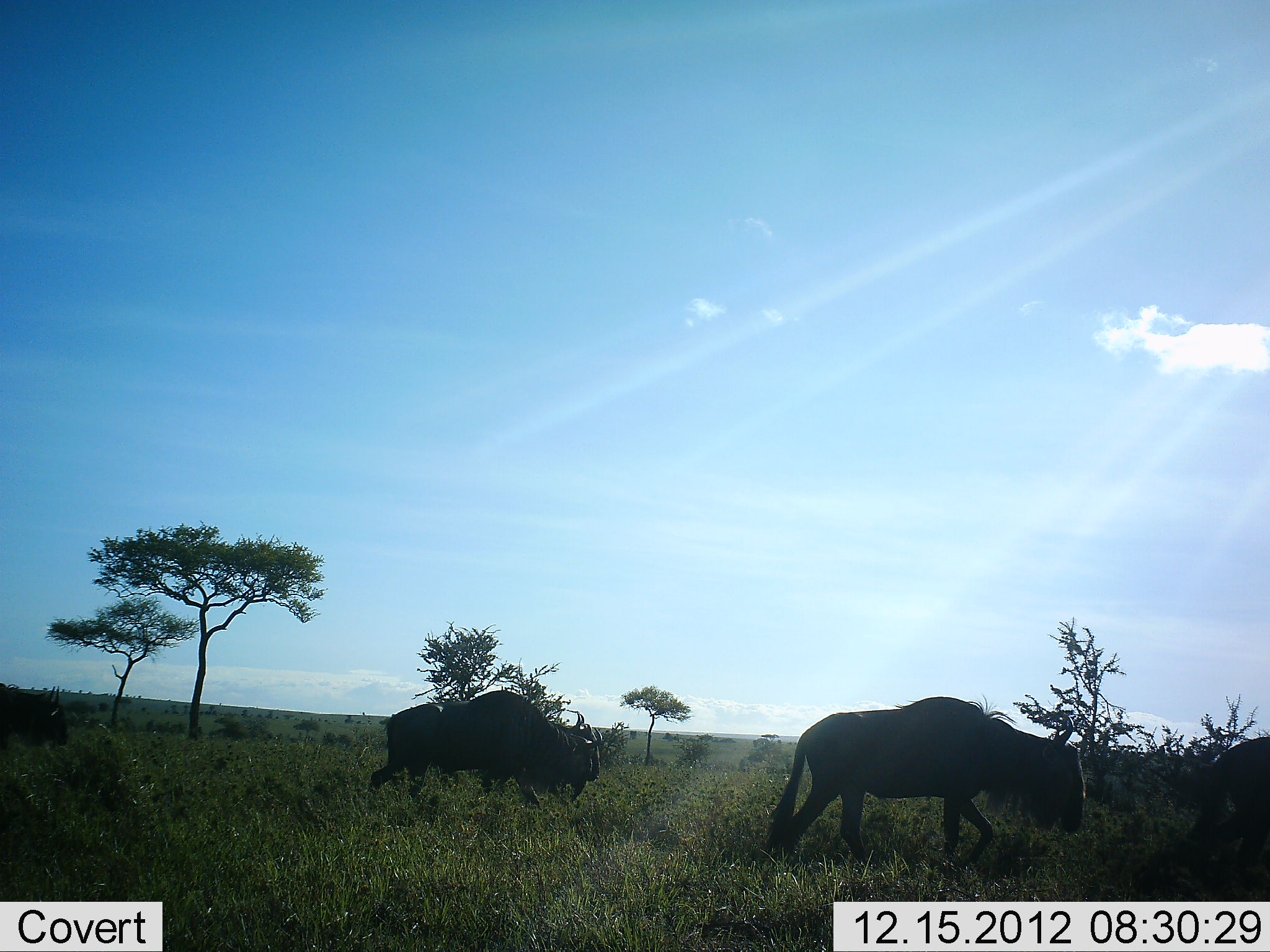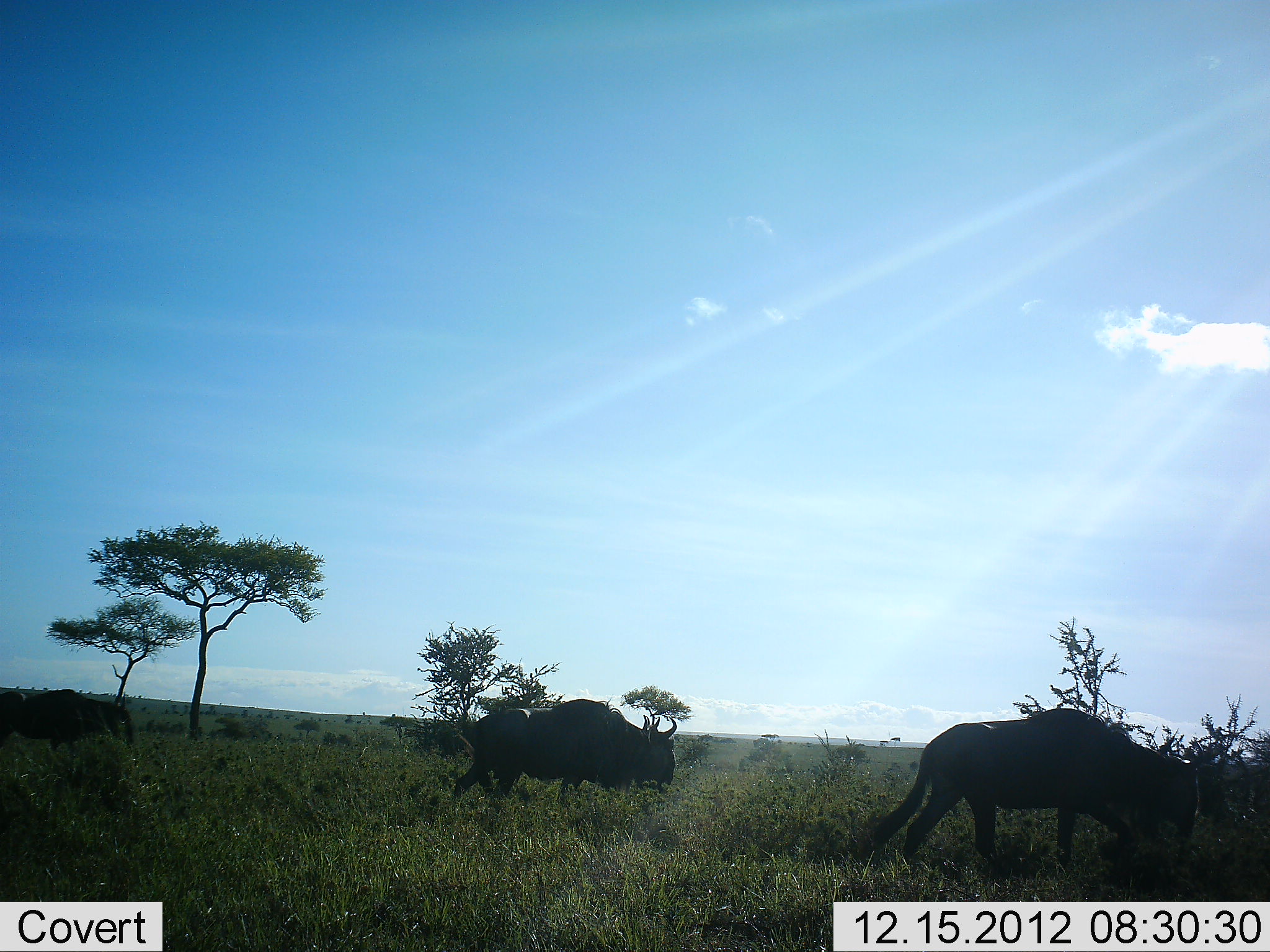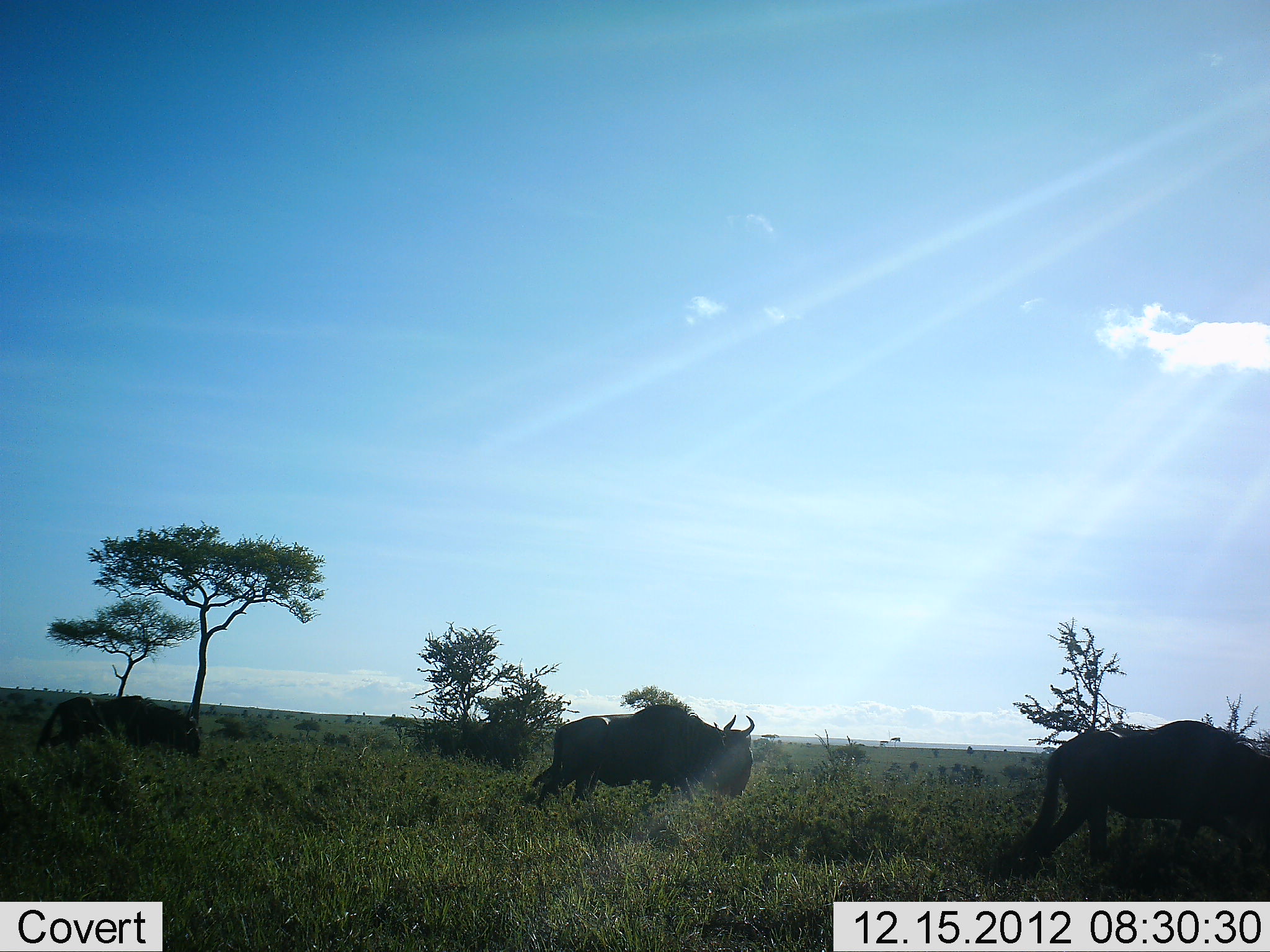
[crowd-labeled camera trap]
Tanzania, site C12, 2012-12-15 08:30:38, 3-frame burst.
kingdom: Animalia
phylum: Chordata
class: Mammalia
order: Artiodactyla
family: Bovidae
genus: Connochaetes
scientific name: Connochaetes taurinus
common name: blue wildebeest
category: wildebeest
Wildebeest (blue wildebeest) (Connochaetes taurinus), count 4. Behavior (volunteer vote fractions): standing 5%, resting 0%, moving 95%, interacting 0%. Young present (vote fraction): 0%. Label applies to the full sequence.